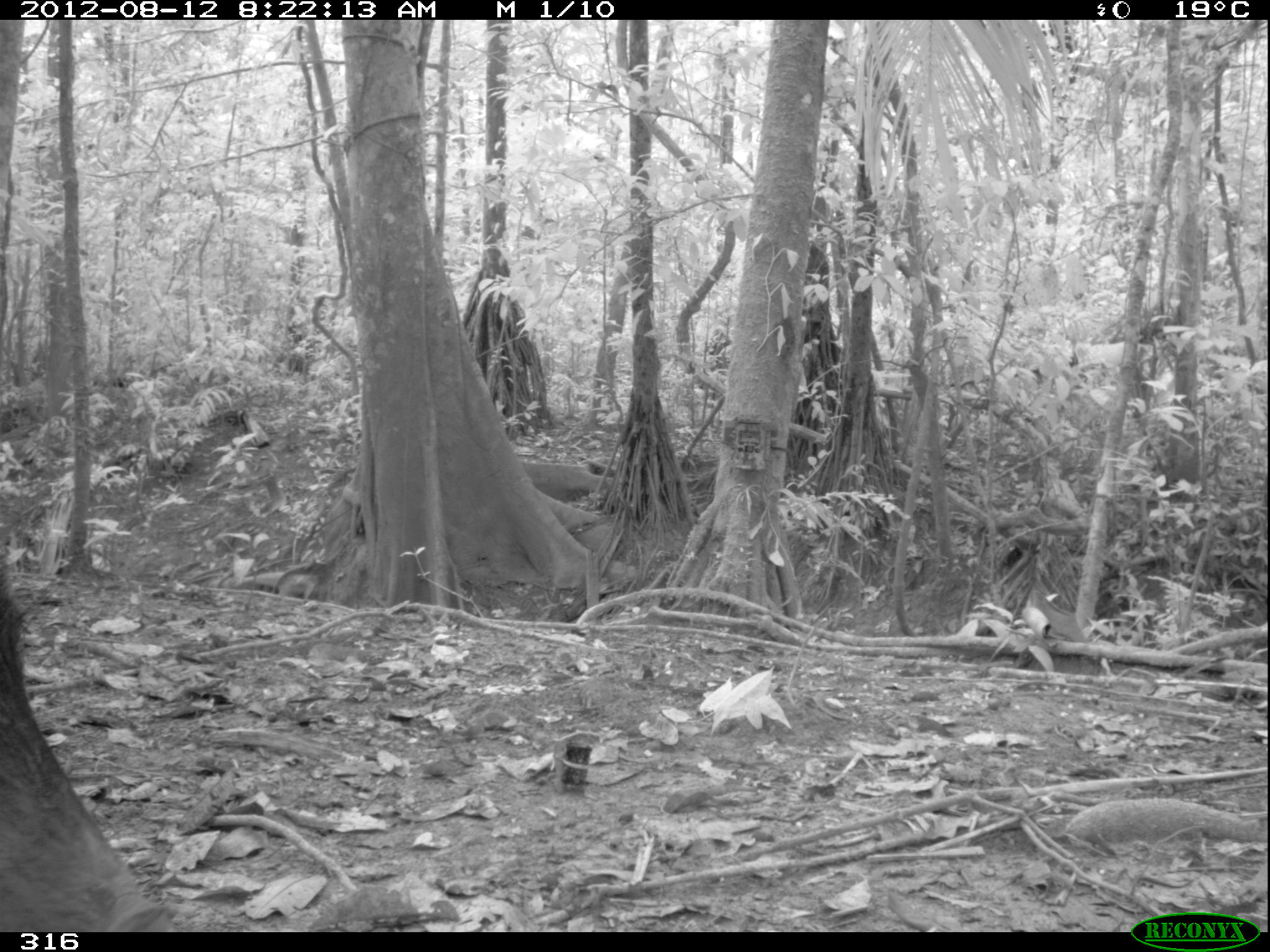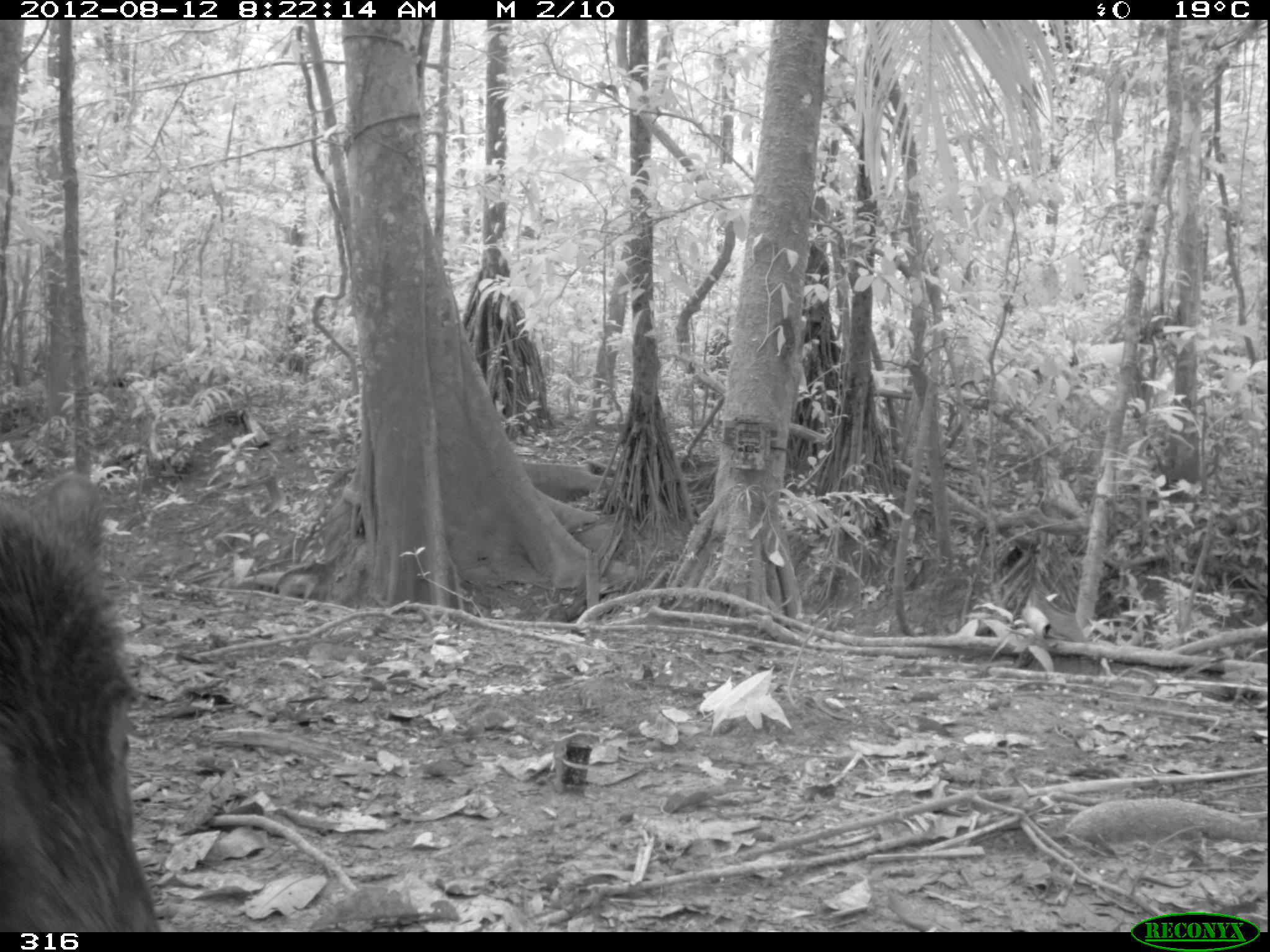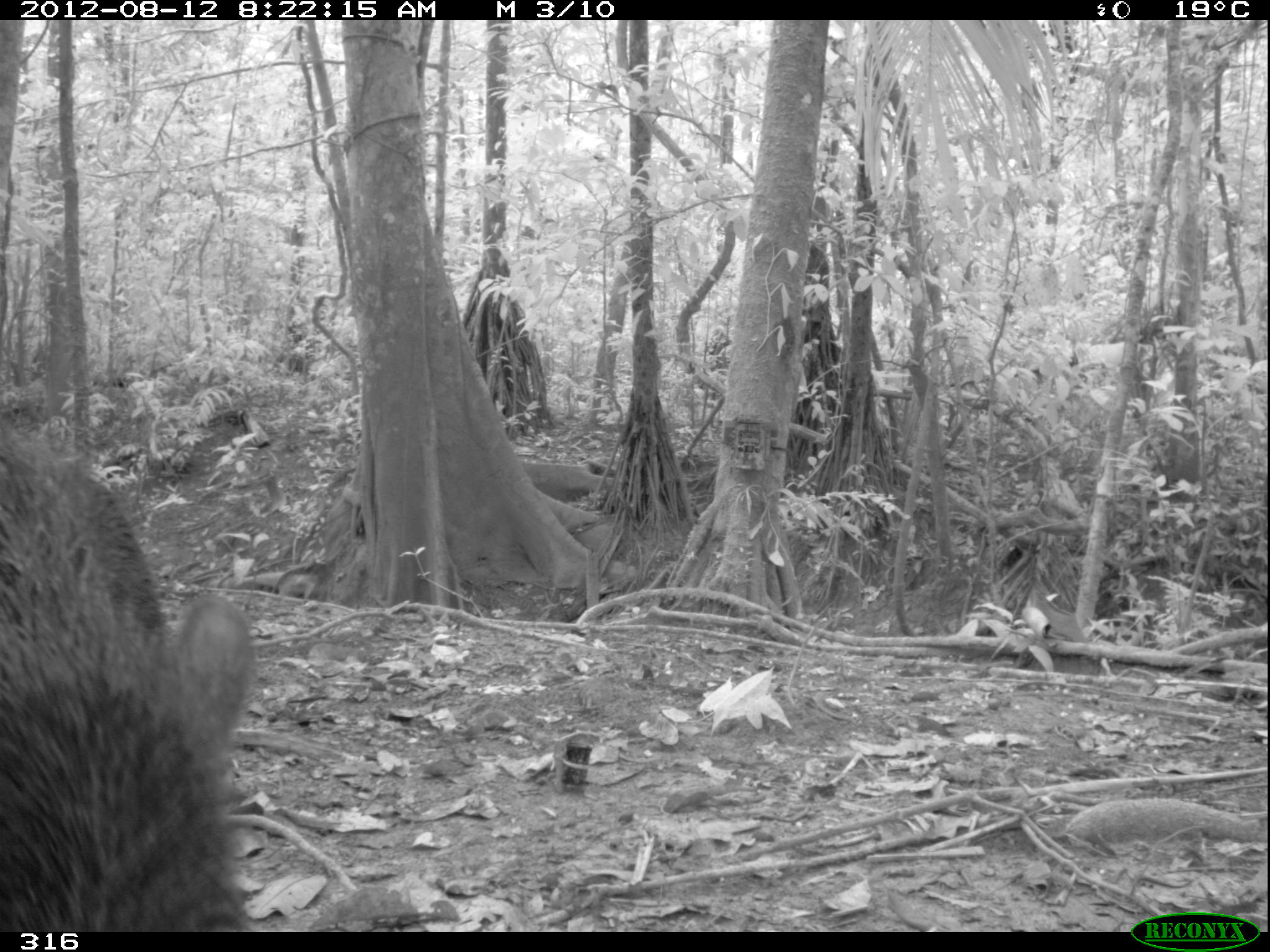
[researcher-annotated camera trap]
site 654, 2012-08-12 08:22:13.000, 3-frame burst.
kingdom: Animalia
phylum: Chordata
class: Mammalia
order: Artiodactyla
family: Tayassuidae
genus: Tayassu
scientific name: Tayassu pecari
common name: white-lipped peccary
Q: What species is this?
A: Tayassu pecari (white-lipped peccary).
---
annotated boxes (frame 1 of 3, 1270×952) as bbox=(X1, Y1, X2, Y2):
tayassu pecari: bbox=(0, 546, 173, 930)